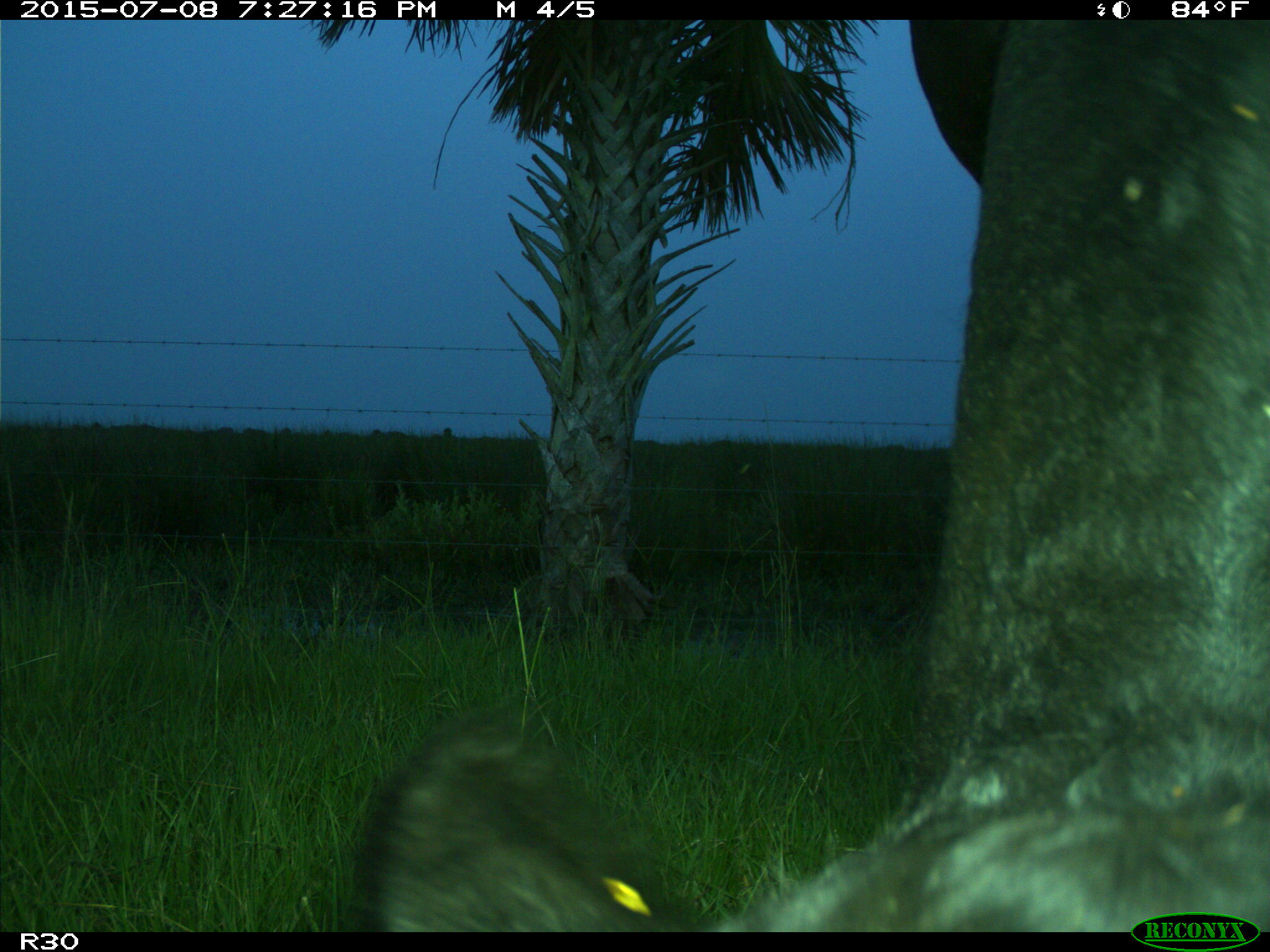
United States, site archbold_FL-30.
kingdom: Animalia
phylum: Chordata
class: Mammalia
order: Artiodactyla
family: Bovidae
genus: Bos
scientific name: Bos taurus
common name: domestic cow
Bos taurus (domestic cow).